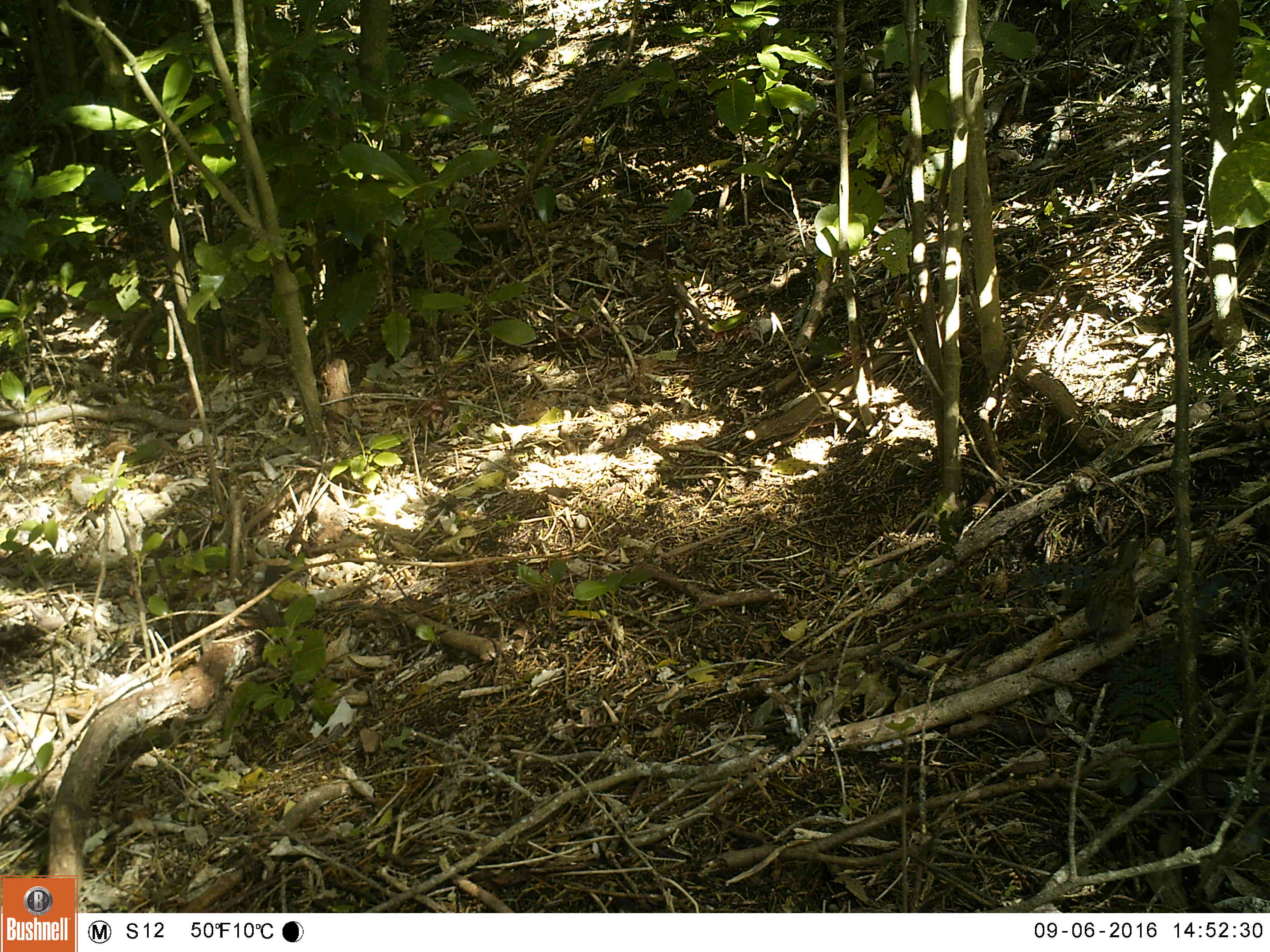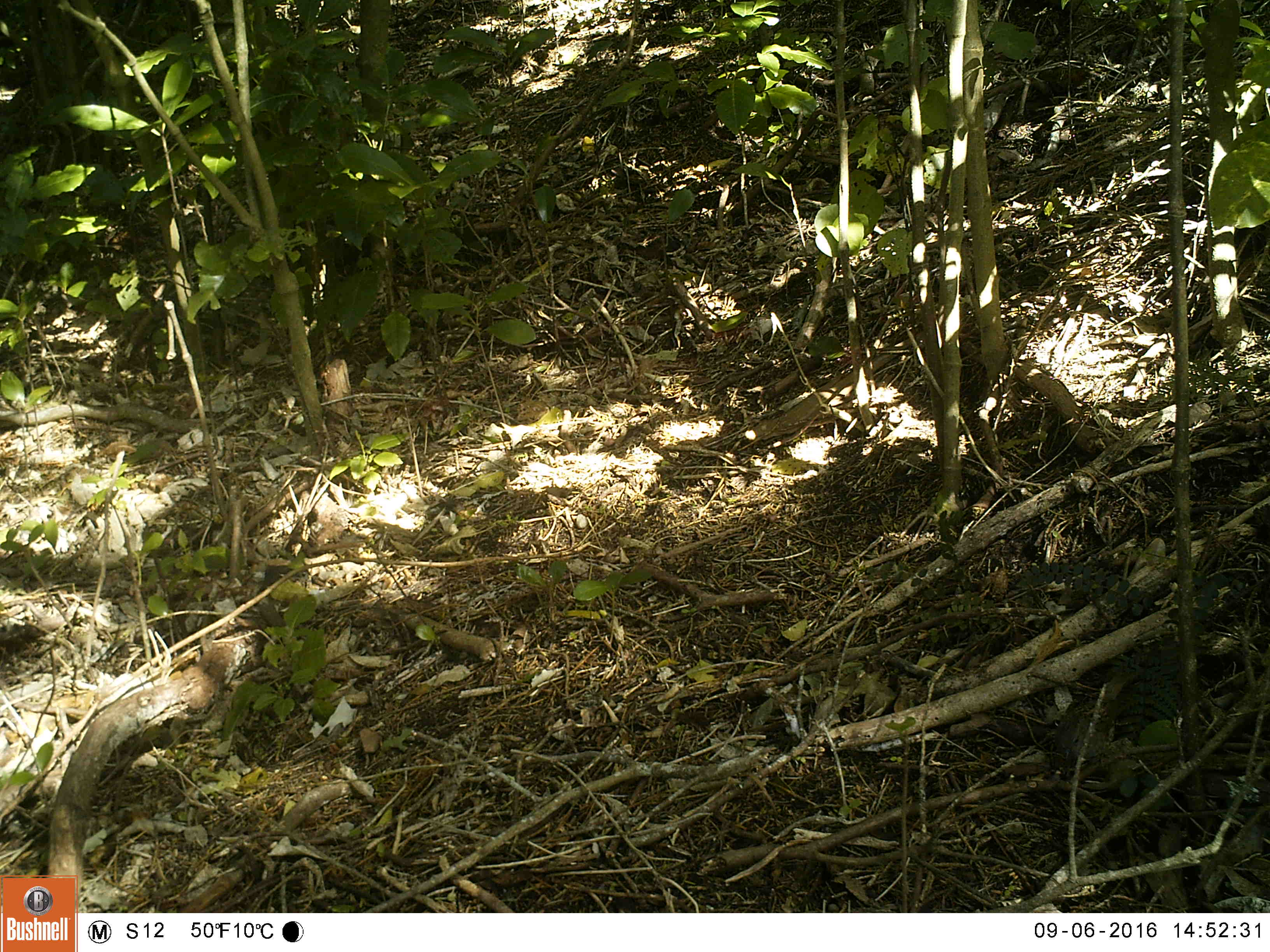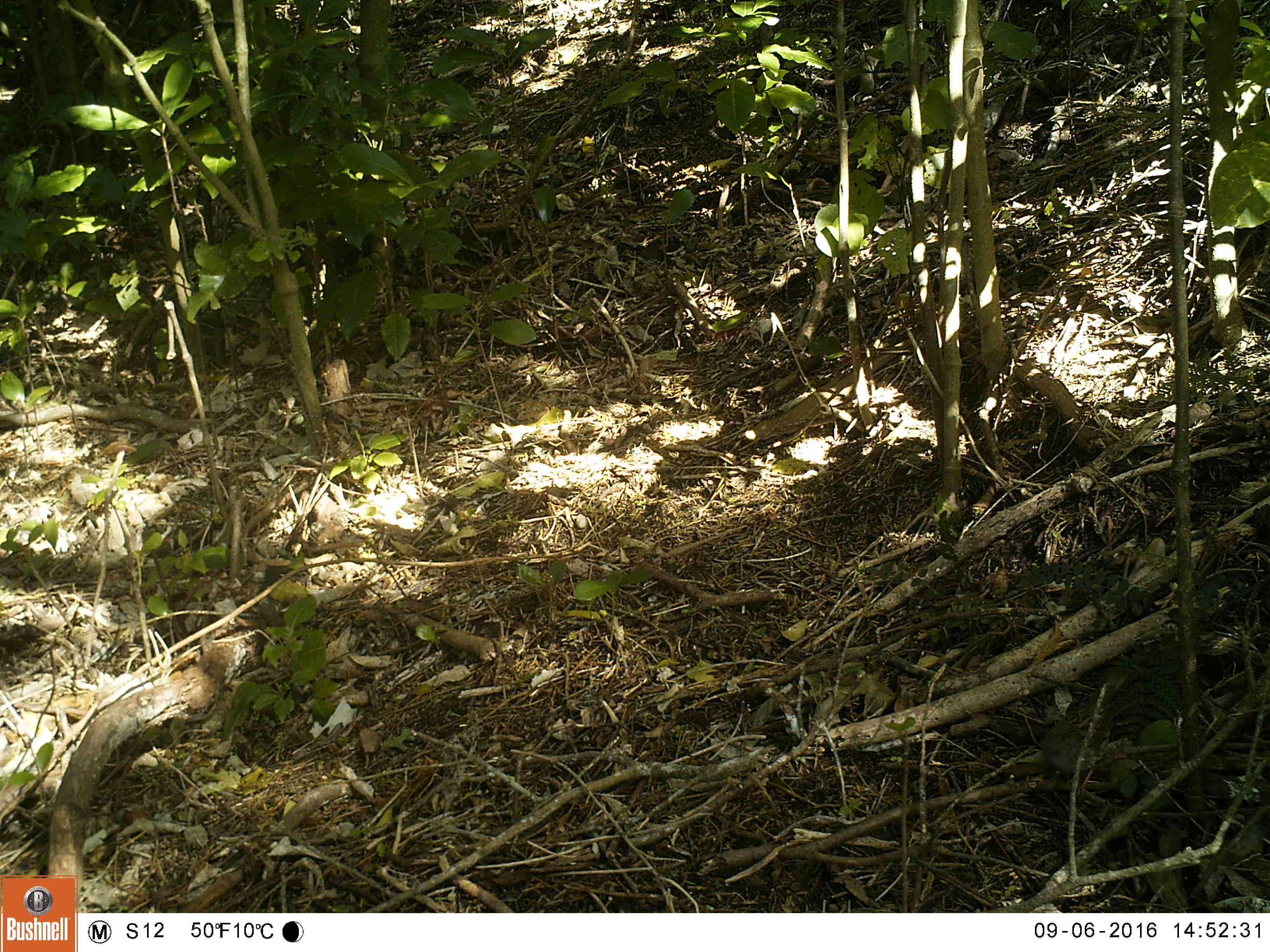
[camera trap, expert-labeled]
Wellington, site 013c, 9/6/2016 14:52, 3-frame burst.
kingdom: Animalia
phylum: Chordata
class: Aves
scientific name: Aves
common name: bird